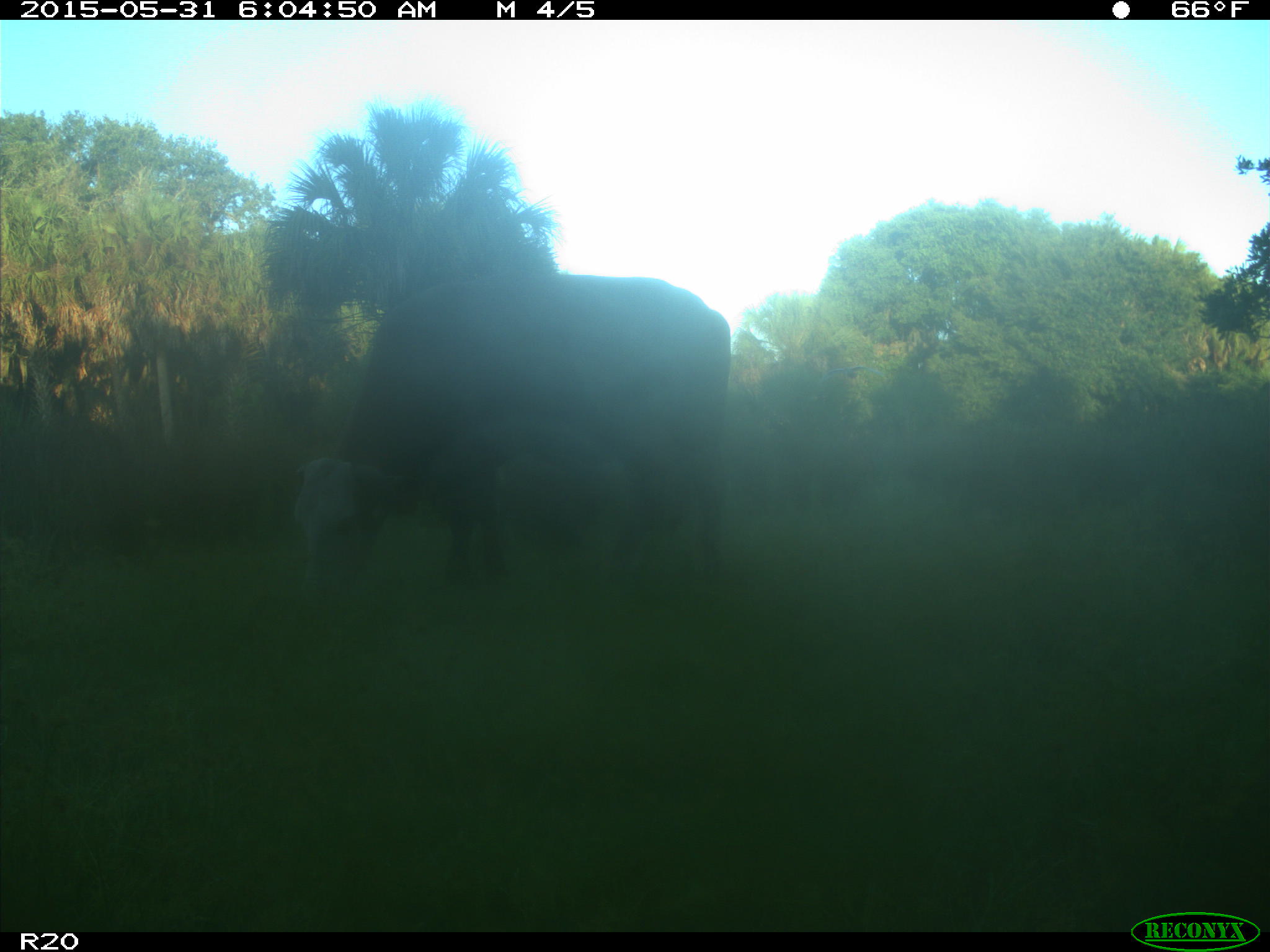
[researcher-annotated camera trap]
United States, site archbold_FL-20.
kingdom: Animalia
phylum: Chordata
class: Mammalia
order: Artiodactyla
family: Bovidae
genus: Bos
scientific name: Bos taurus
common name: domestic cow